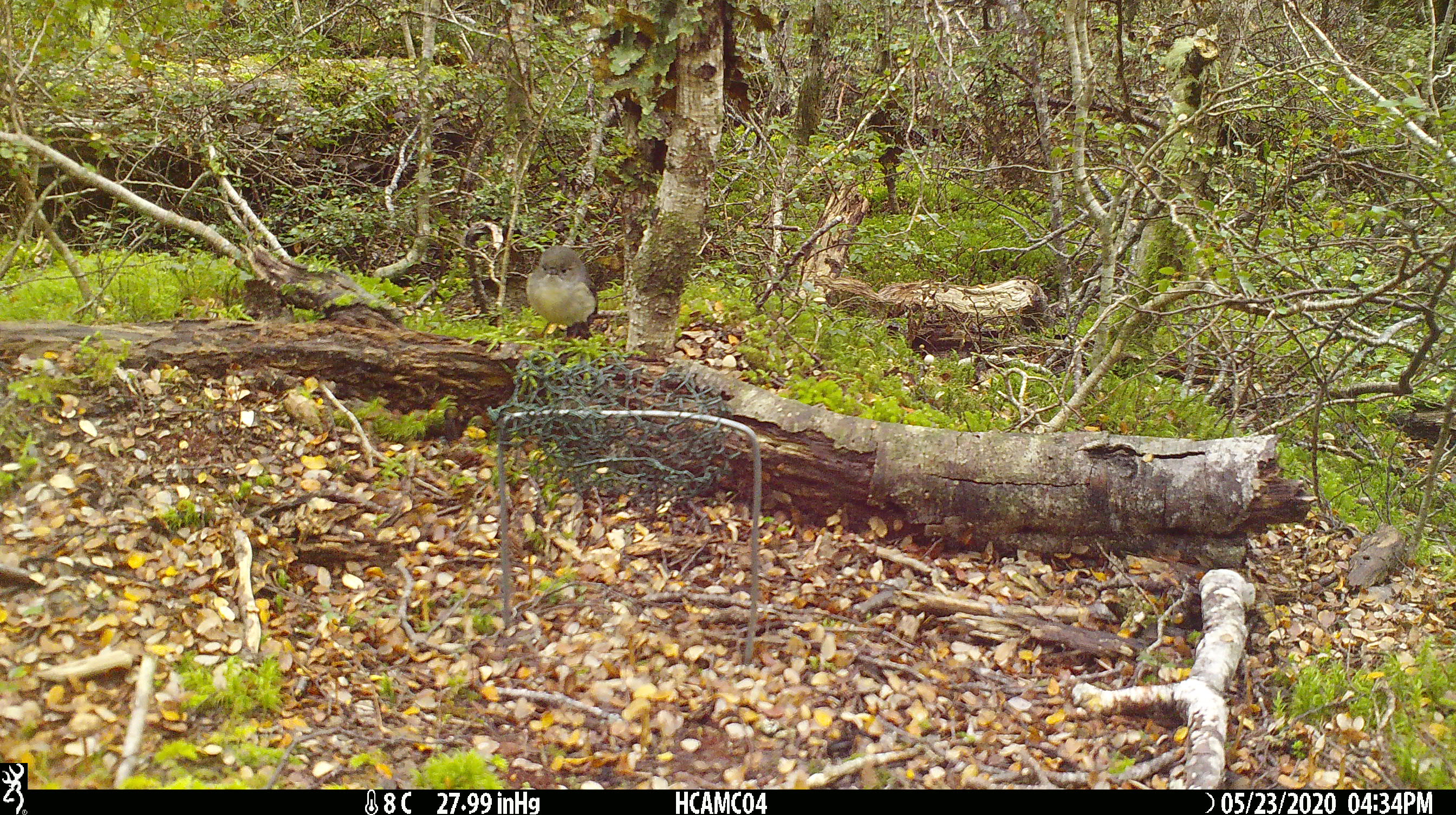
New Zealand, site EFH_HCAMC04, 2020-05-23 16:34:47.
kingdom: Animalia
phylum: Chordata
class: Aves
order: Passeriformes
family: Petroicidae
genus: Petroica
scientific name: Petroica macrocephala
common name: tomtit